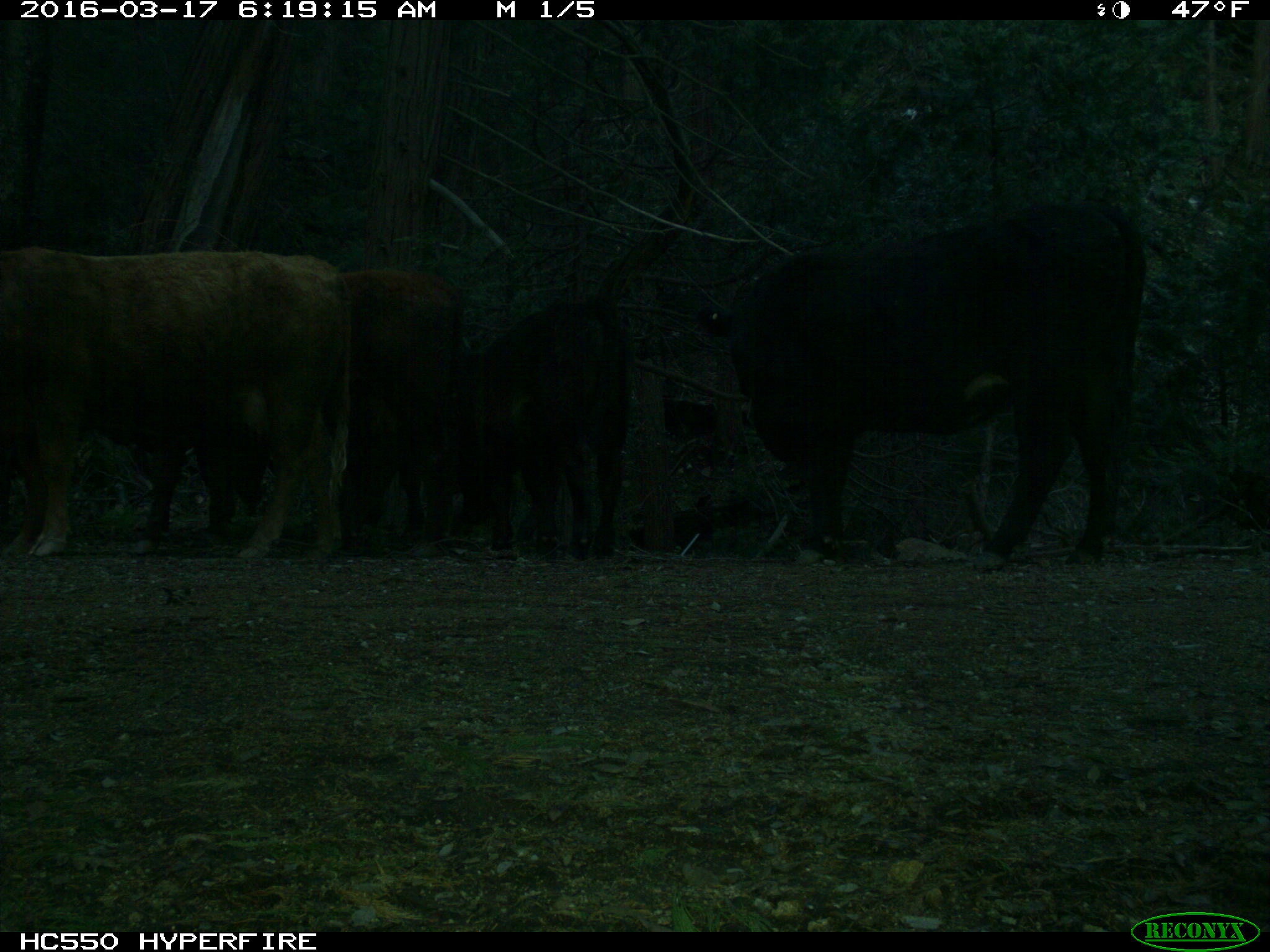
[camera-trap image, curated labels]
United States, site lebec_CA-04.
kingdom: Animalia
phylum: Chordata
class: Mammalia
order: Artiodactyla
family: Bovidae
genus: Bos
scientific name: Bos taurus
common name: domestic cow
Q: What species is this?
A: Bos taurus (domestic cow).